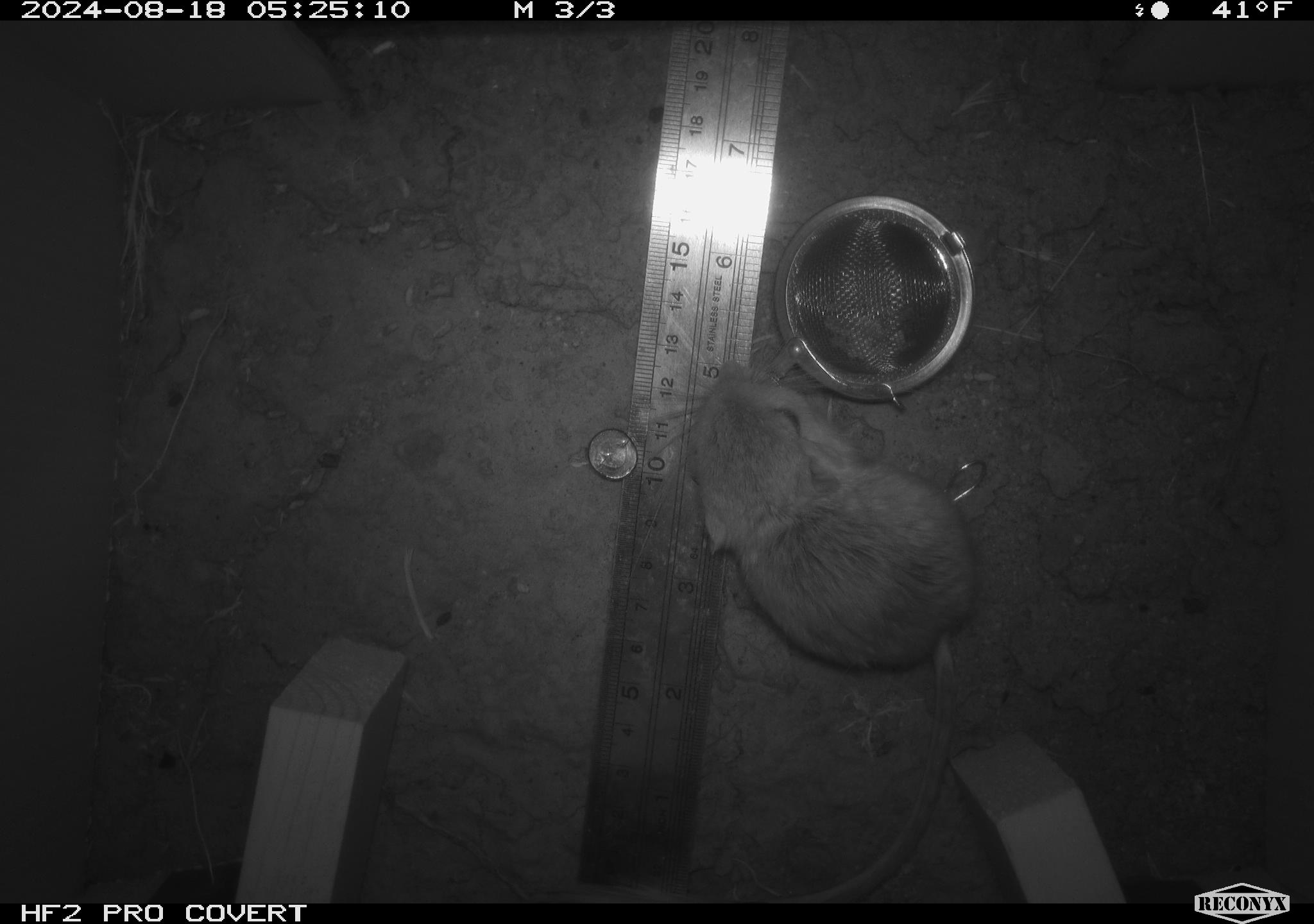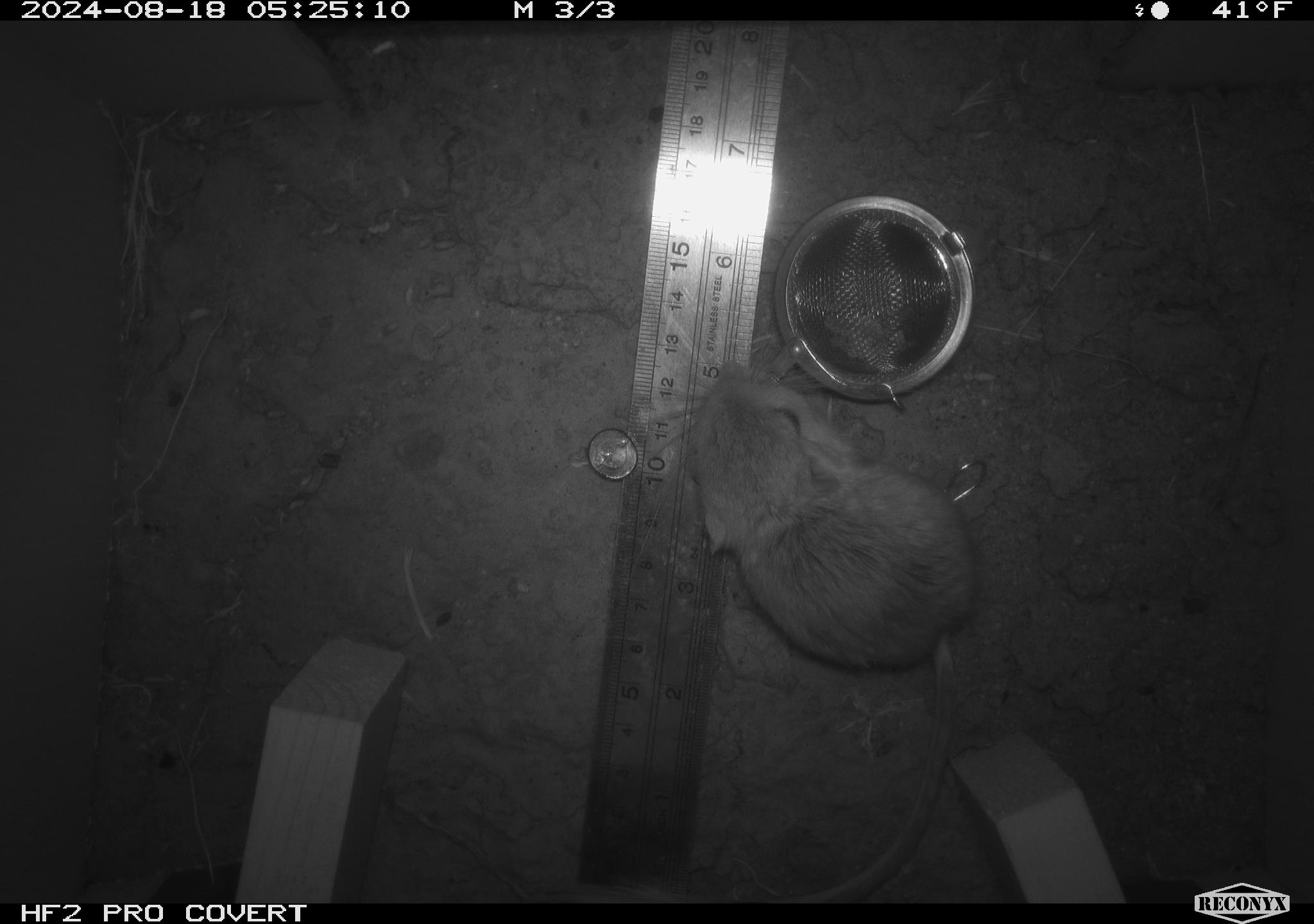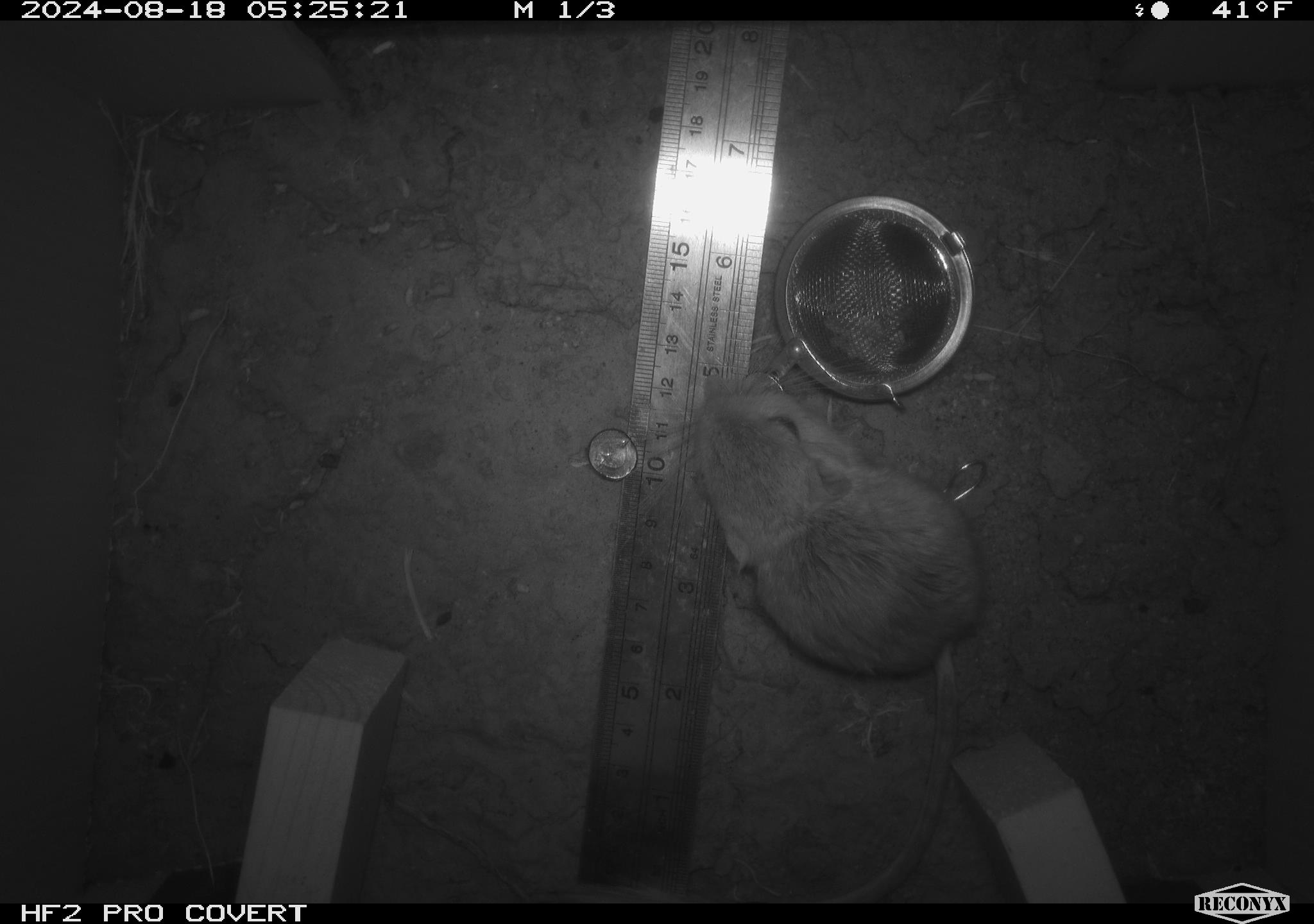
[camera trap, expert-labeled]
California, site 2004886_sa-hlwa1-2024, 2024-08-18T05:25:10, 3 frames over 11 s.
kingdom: Animalia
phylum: Chordata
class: Mammalia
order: Rodentia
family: Heteromyidae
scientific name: Heteromyidae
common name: kangaroo rats and pocket mice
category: heteromyidae family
Heteromyidae family (kangaroo rats and pocket mice) (Heteromyidae).